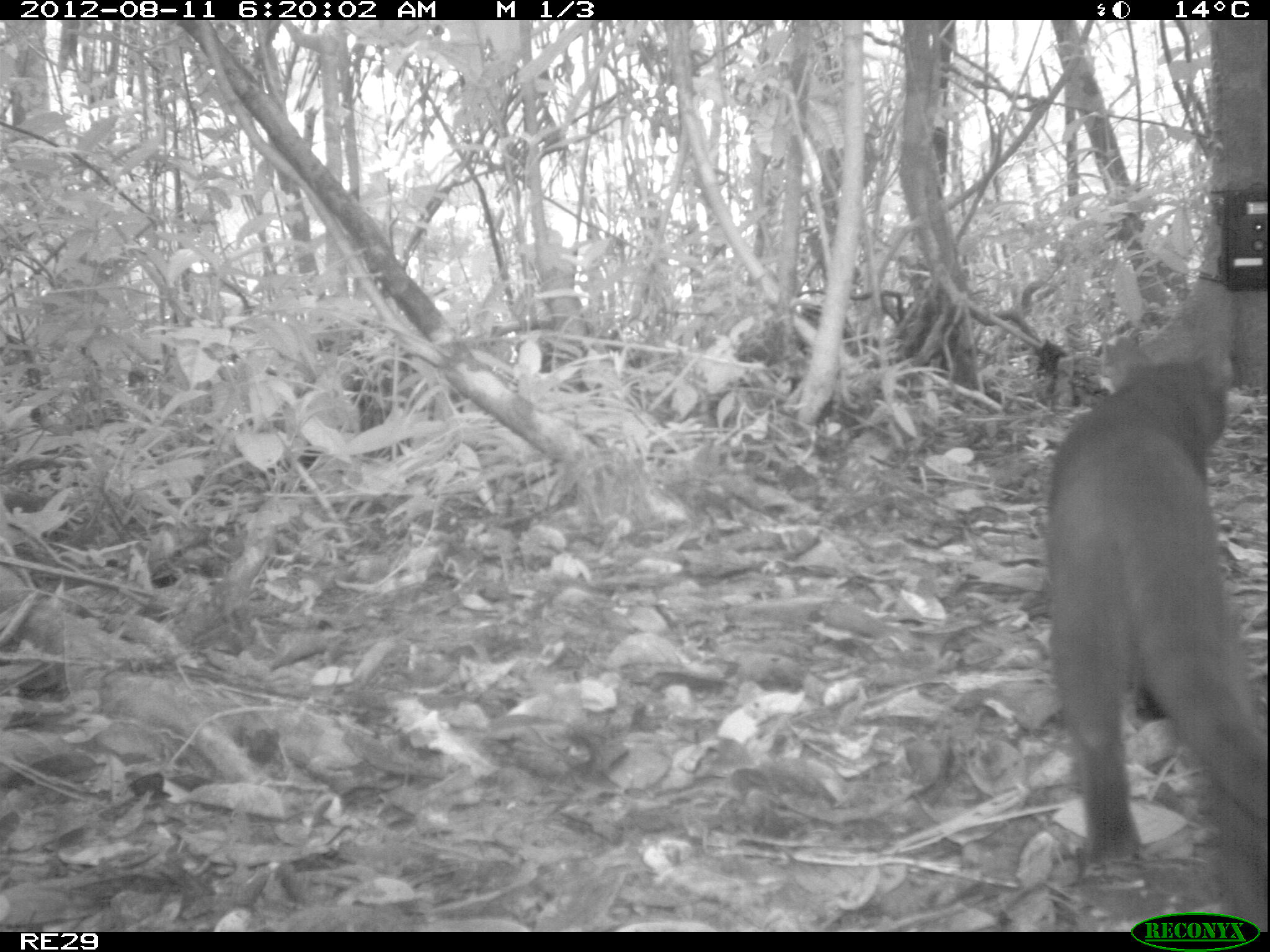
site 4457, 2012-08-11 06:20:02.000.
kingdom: Animalia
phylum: Chordata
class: Mammalia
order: Carnivora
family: Felidae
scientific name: Felidae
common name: felids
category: felis sp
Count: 1.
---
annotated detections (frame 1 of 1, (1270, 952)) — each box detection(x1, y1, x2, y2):
felis sp: detection(1045, 338, 1266, 873)